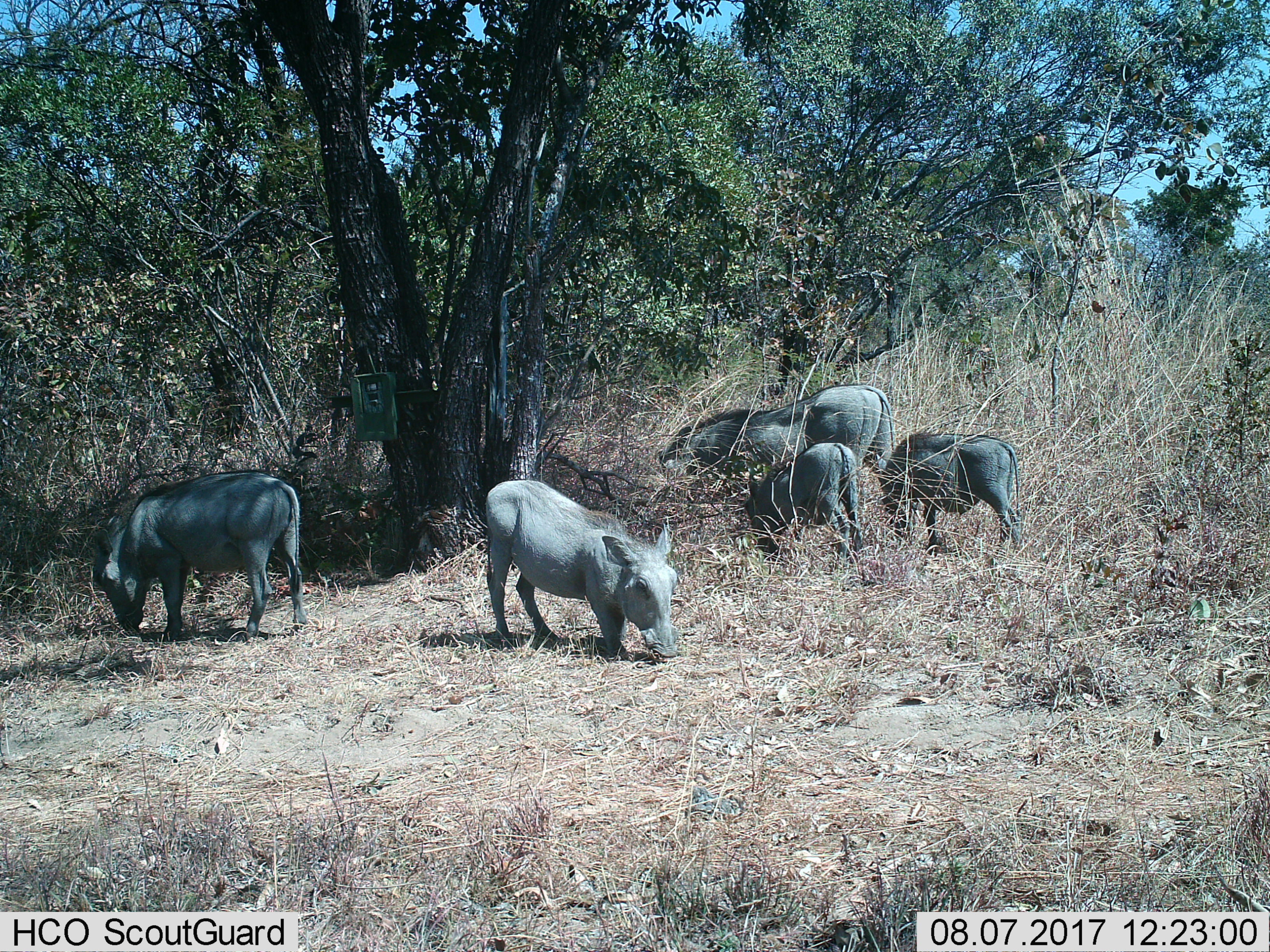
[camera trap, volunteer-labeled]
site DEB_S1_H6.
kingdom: Animalia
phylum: Chordata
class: Mammalia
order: Artiodactyla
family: Suidae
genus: Phacochoerus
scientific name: Phacochoerus africanus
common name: warthog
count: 5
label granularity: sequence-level